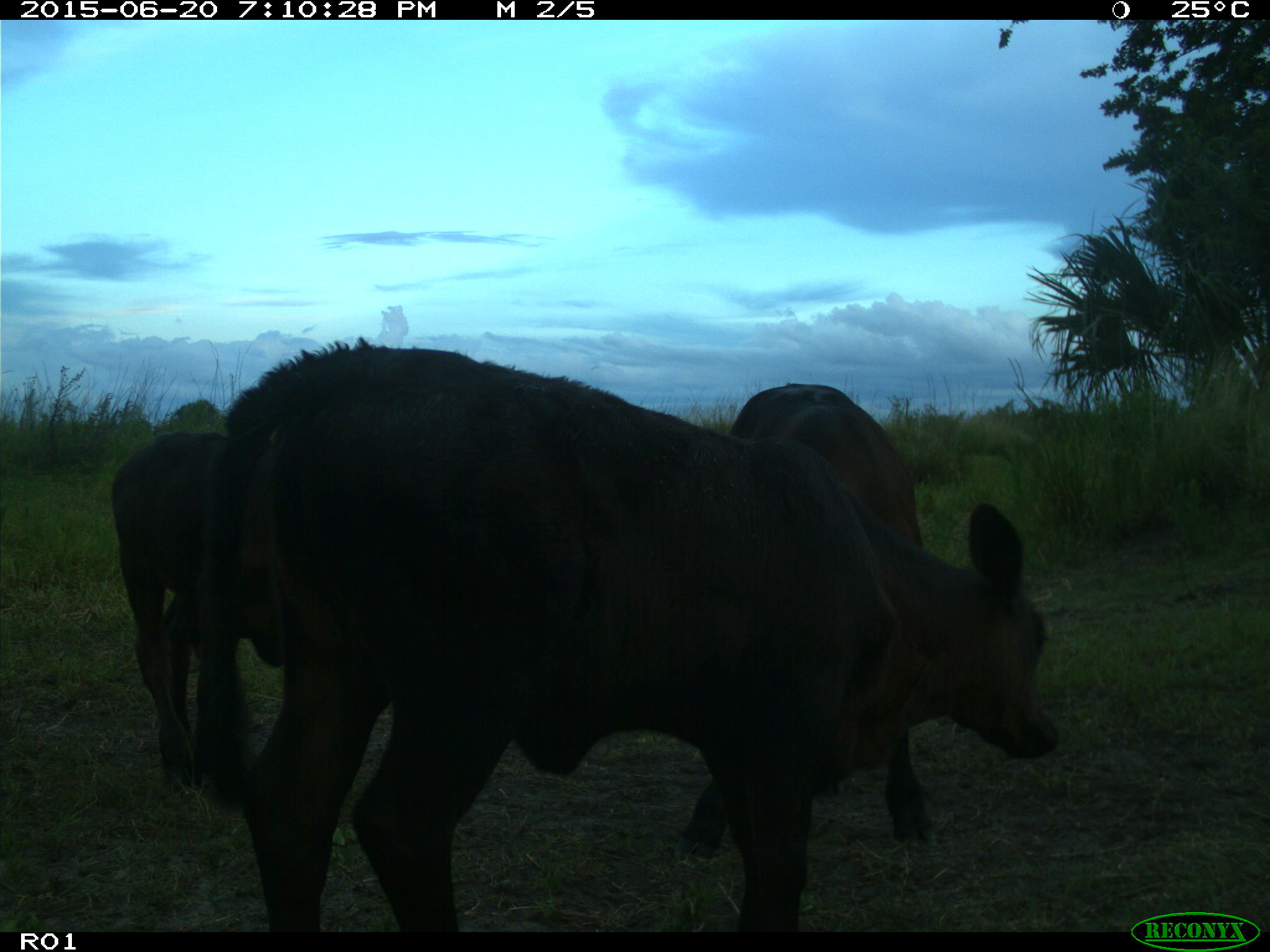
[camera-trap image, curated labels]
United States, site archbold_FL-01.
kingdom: Animalia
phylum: Chordata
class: Mammalia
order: Artiodactyla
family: Bovidae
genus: Bos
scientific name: Bos taurus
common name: domestic cow